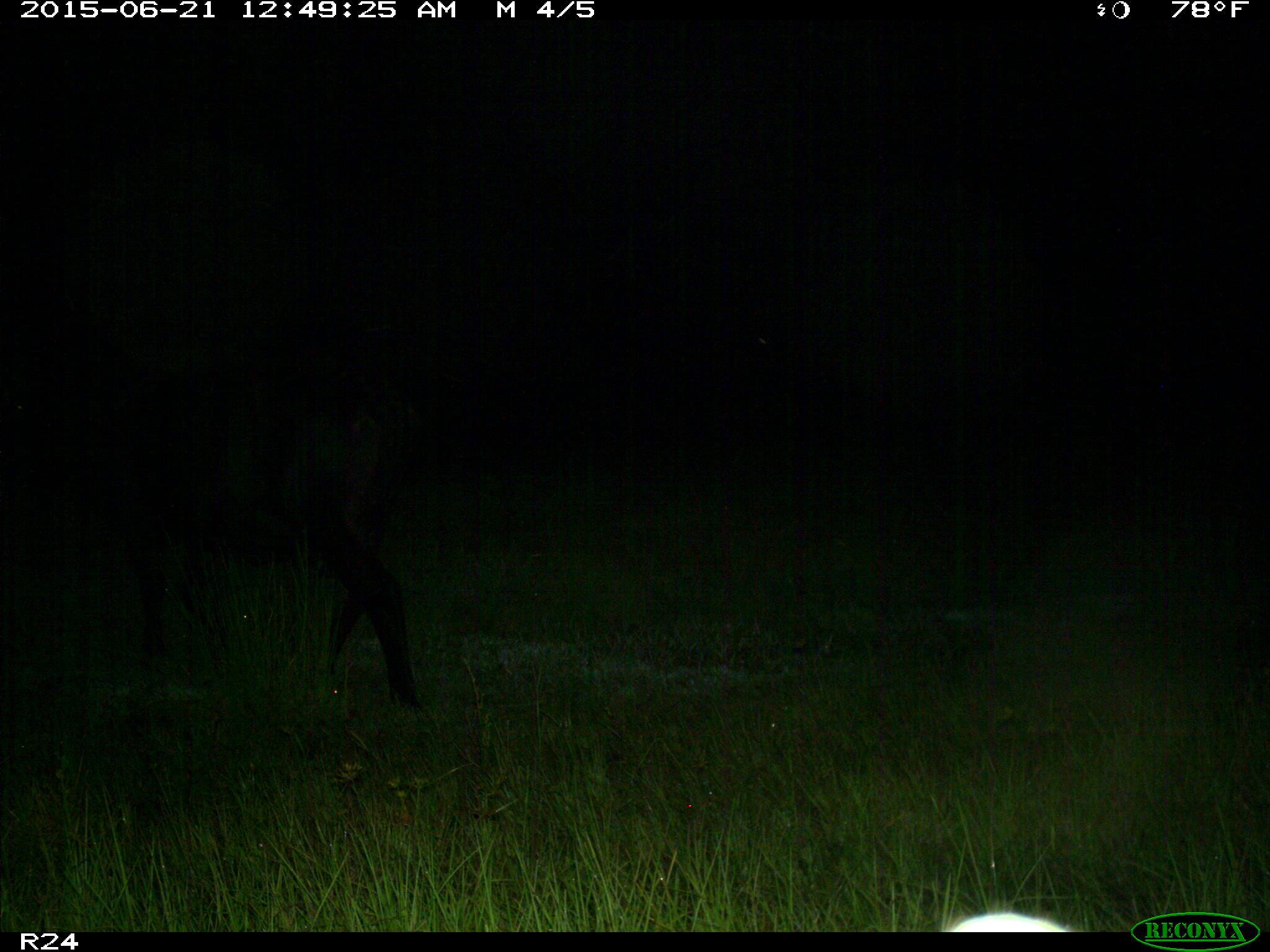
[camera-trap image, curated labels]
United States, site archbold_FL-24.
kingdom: Animalia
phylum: Chordata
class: Mammalia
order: Artiodactyla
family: Bovidae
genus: Bos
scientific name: Bos taurus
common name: domestic cow